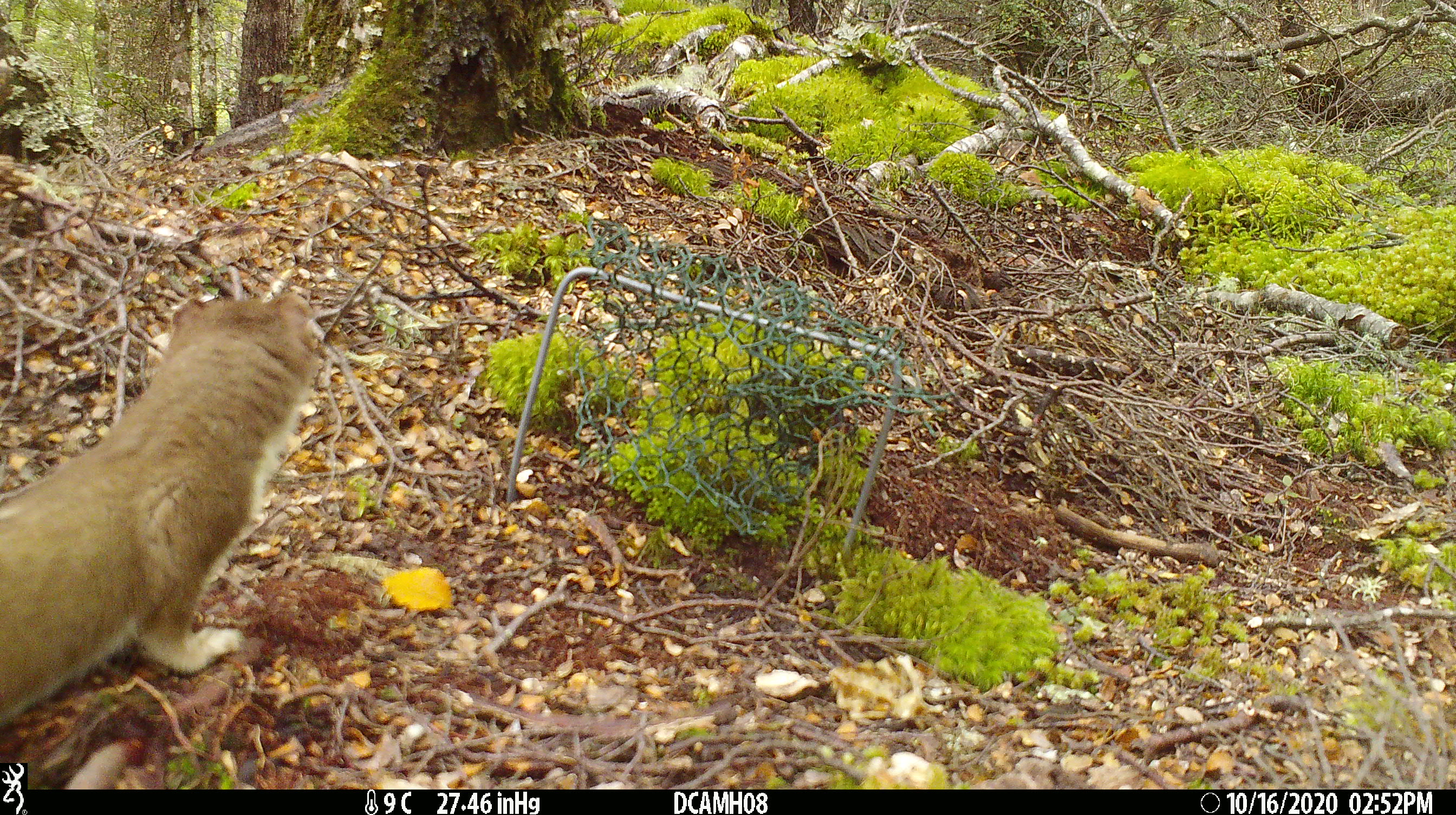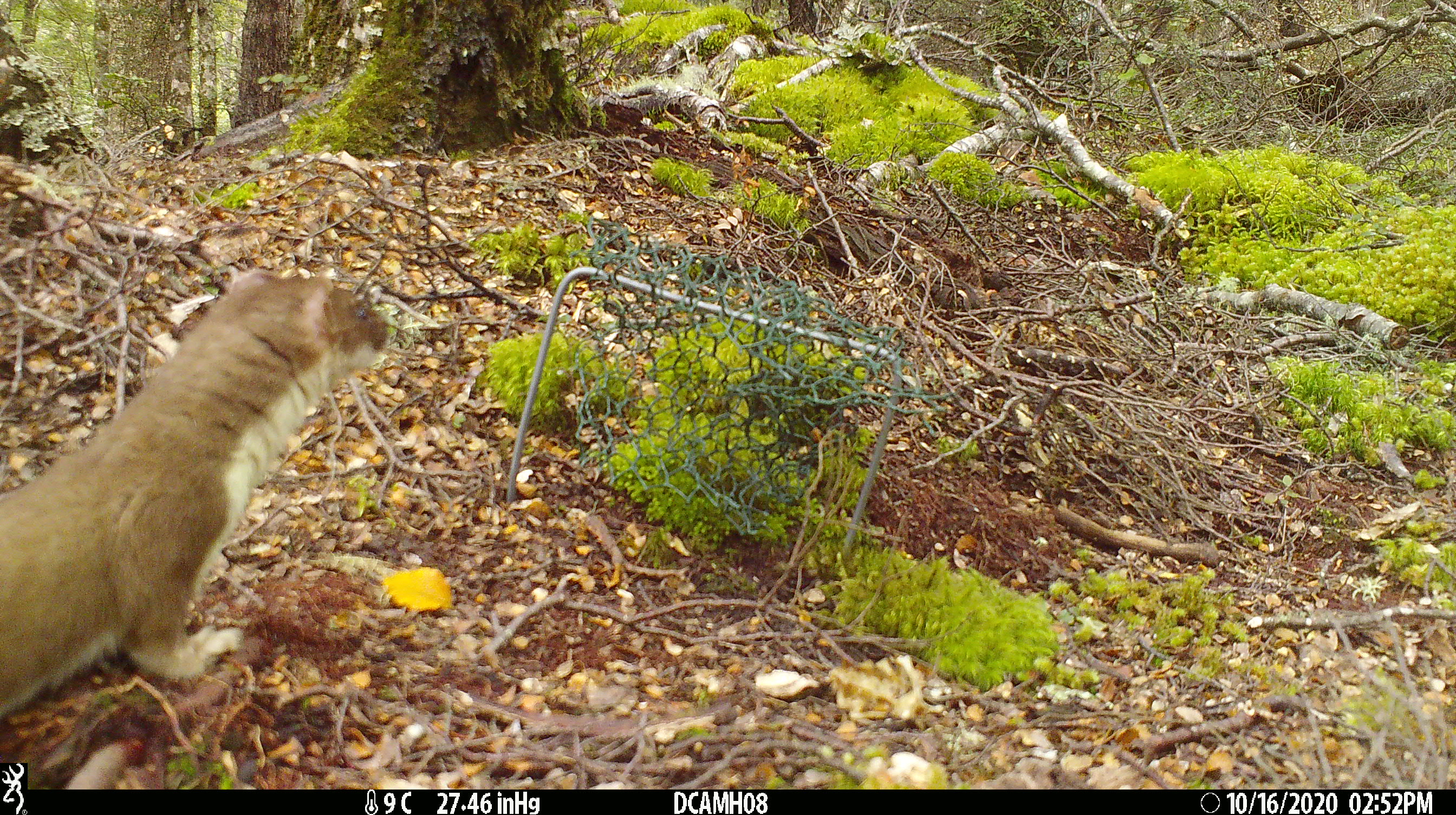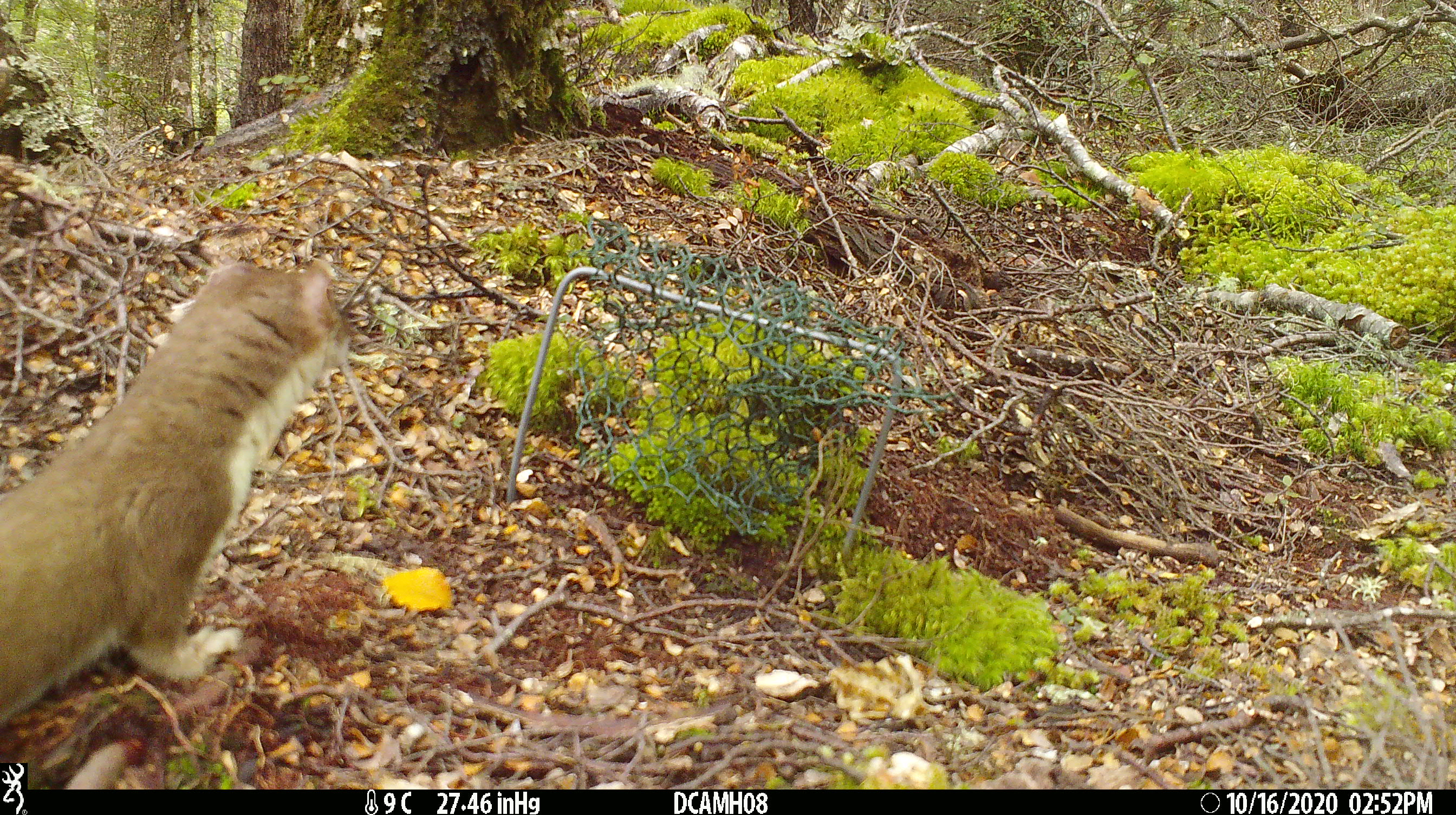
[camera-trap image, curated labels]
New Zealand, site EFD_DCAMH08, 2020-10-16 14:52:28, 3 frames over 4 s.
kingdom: Animalia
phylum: Chordata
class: Mammalia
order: Carnivora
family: Mustelidae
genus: Mustela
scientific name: Mustela erminea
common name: stoat